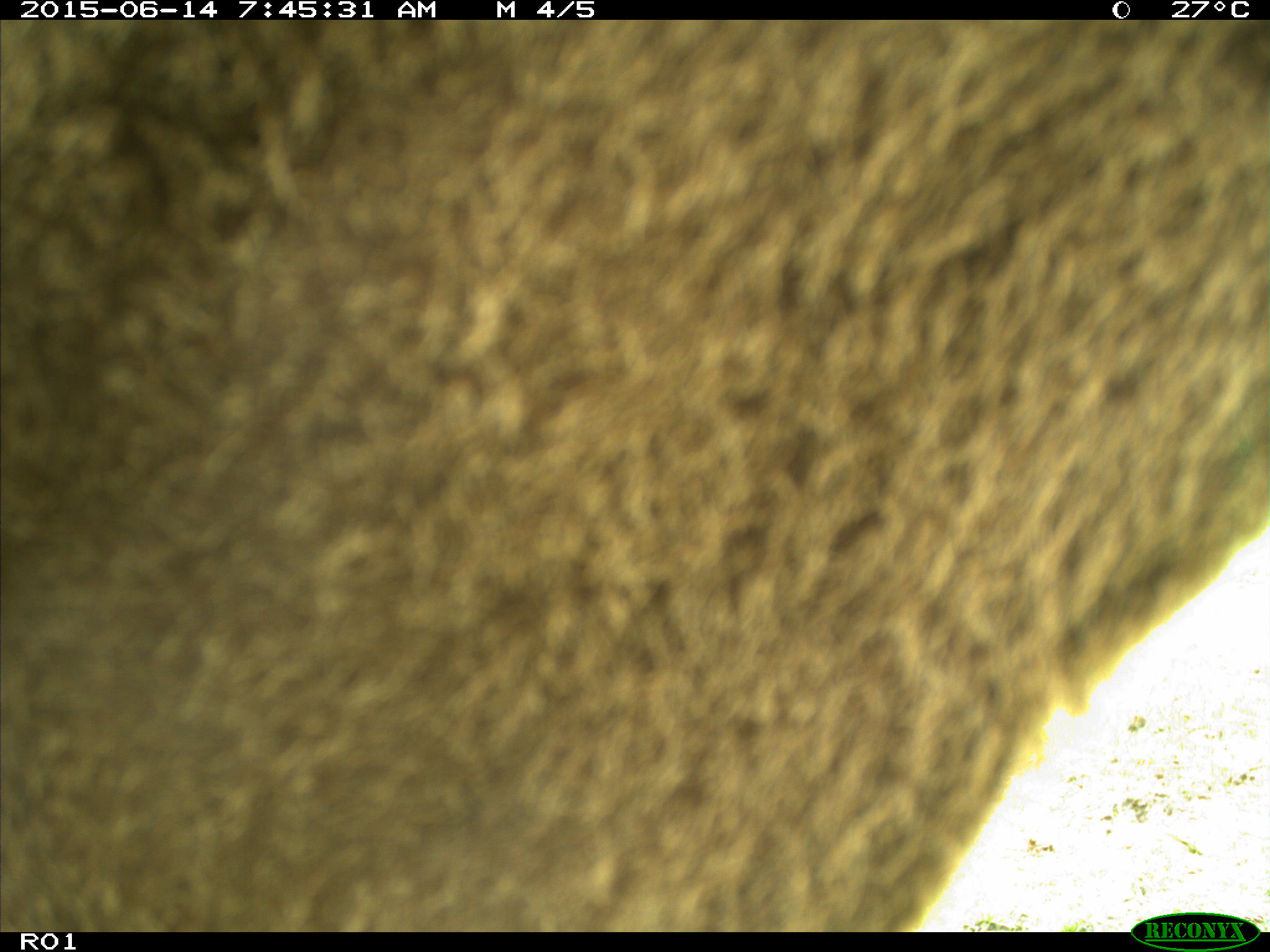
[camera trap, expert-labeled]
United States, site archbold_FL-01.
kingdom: Animalia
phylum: Chordata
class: Mammalia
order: Artiodactyla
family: Bovidae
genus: Bos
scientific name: Bos taurus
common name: domestic cow